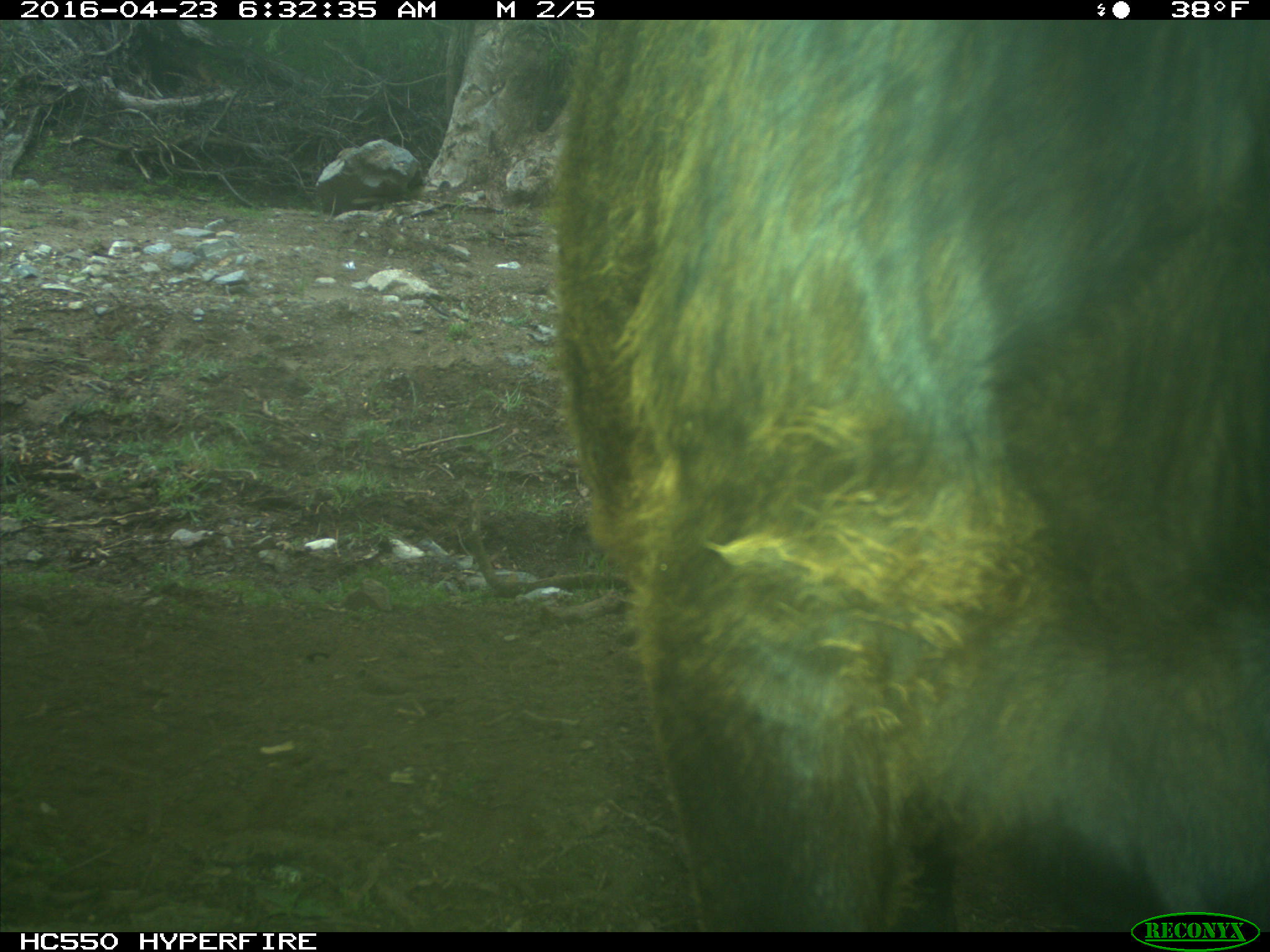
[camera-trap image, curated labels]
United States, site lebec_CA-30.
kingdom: Animalia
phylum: Chordata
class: Mammalia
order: Artiodactyla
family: Bovidae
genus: Bos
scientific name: Bos taurus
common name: domestic cow